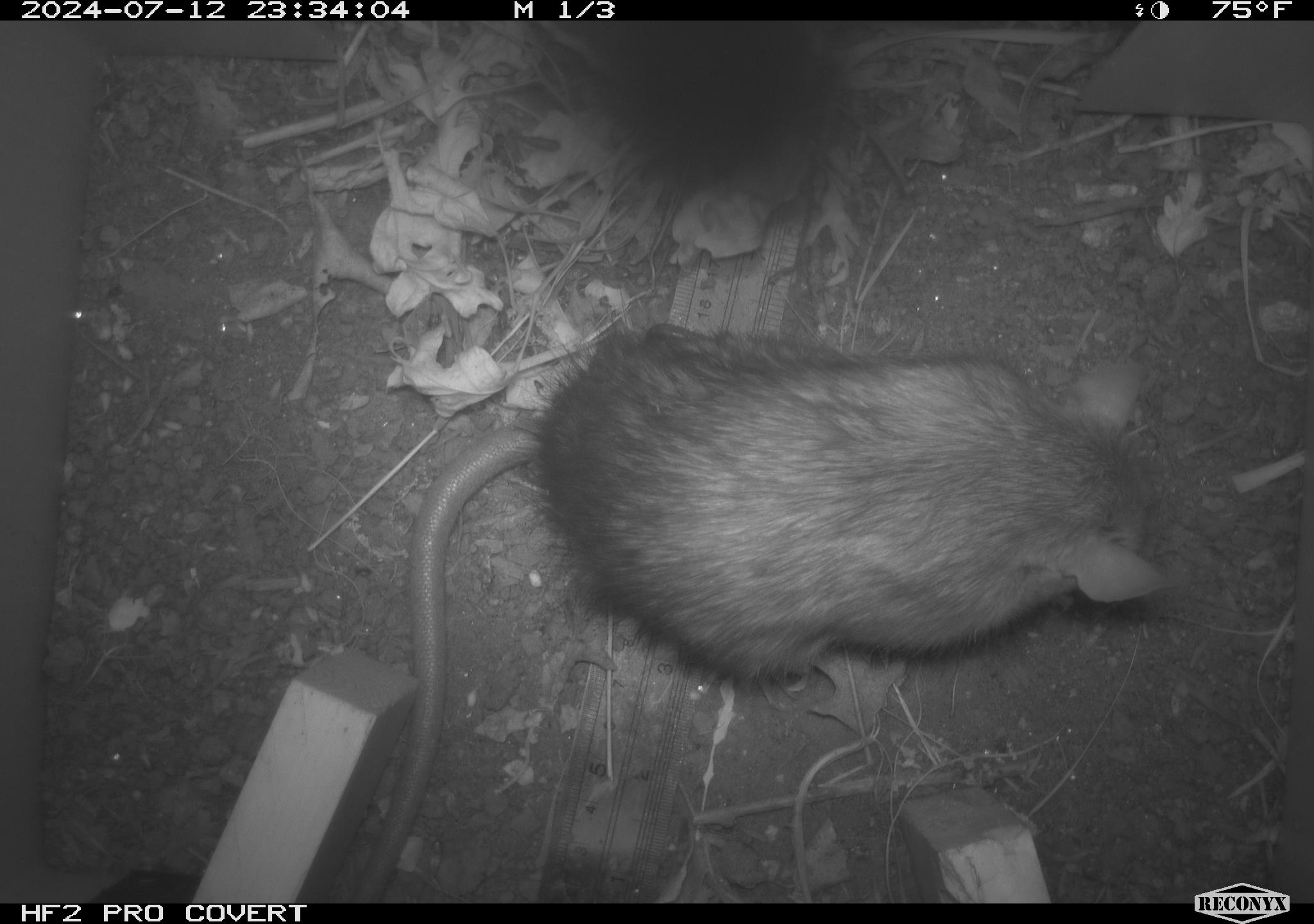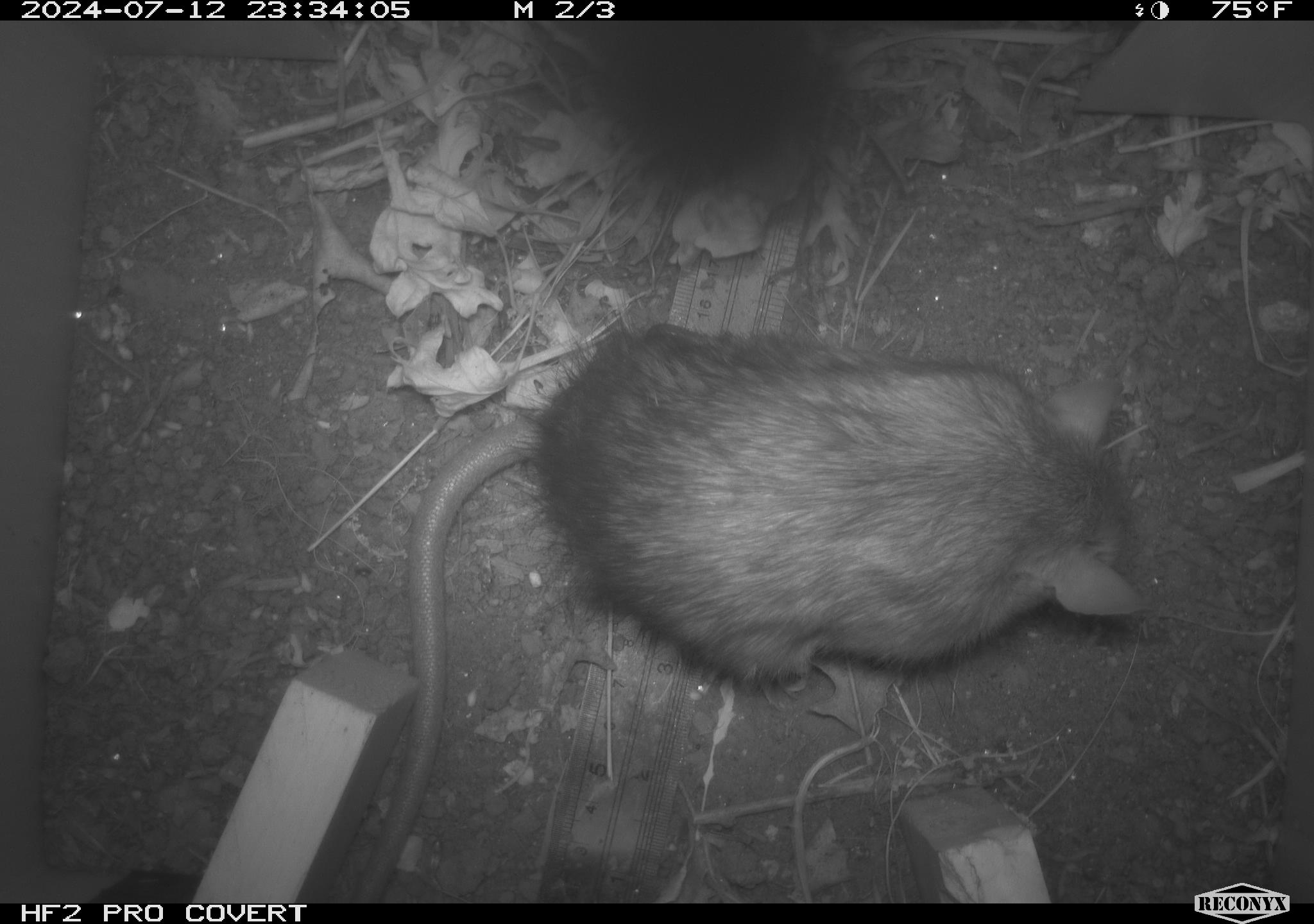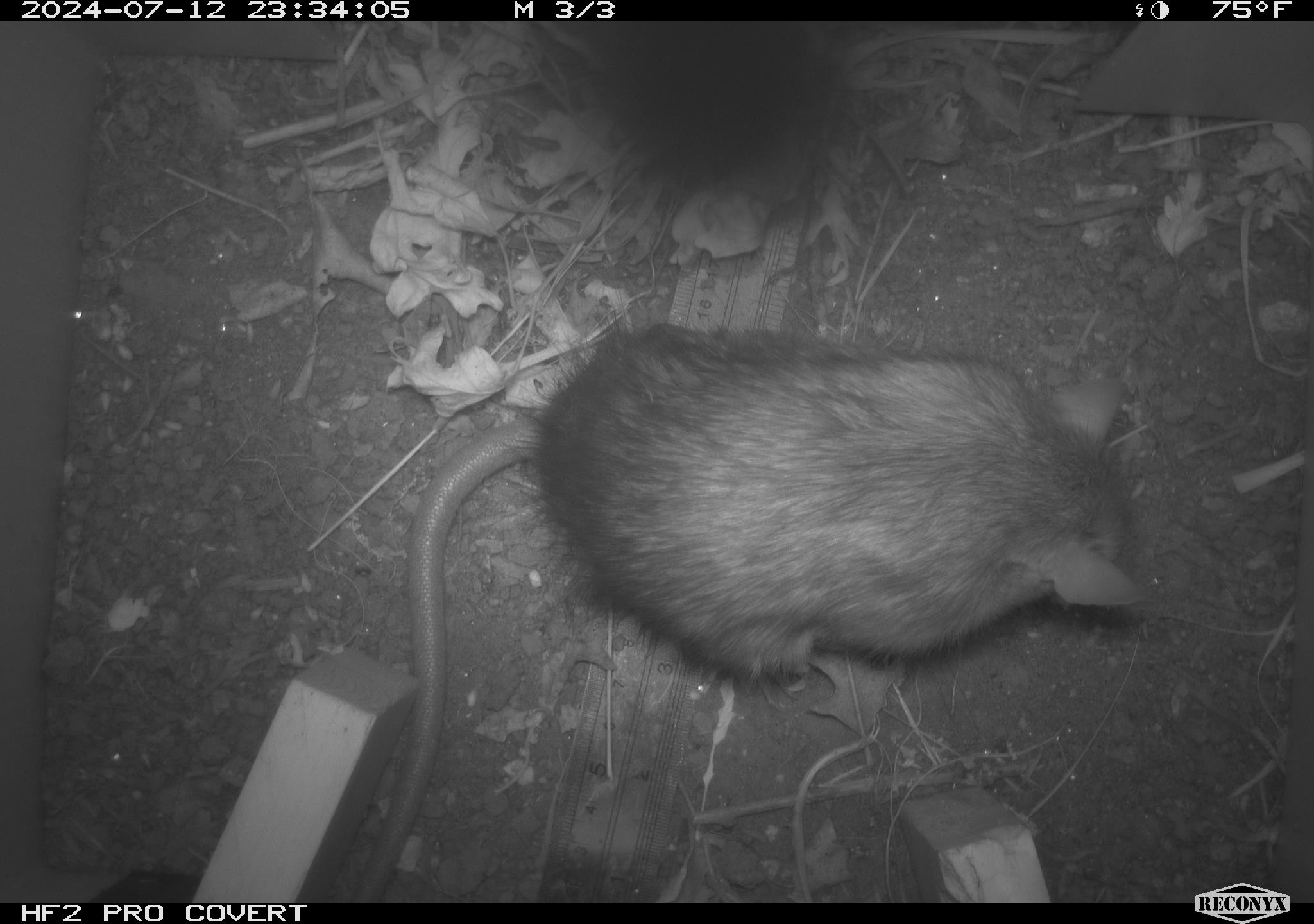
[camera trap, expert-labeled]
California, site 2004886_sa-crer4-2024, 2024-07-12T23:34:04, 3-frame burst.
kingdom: Animalia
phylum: Chordata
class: Mammalia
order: Rodentia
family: Muridae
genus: Rattus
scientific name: Rattus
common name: rat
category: rattus species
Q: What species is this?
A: Rattus species (rat) (Rattus).